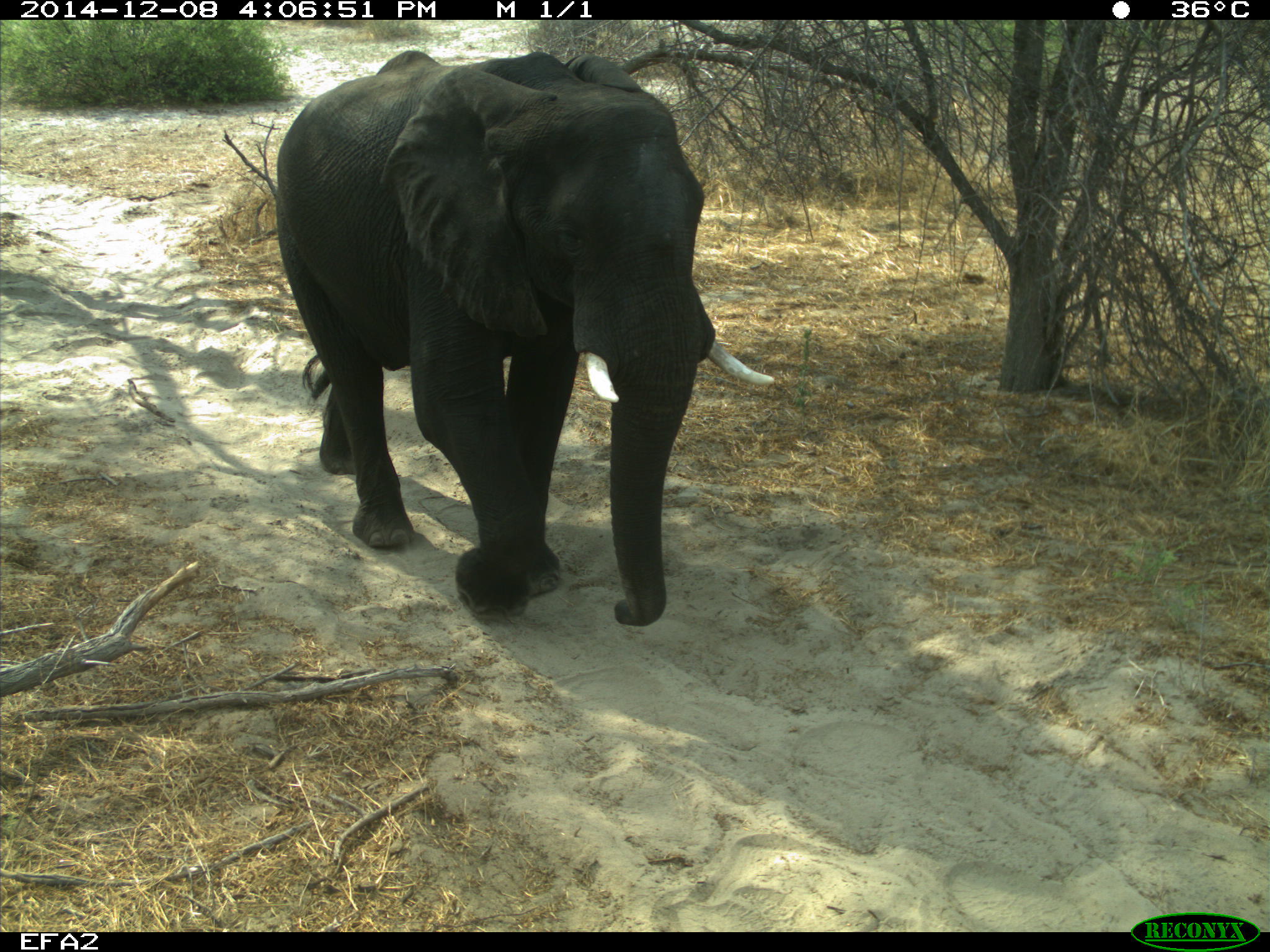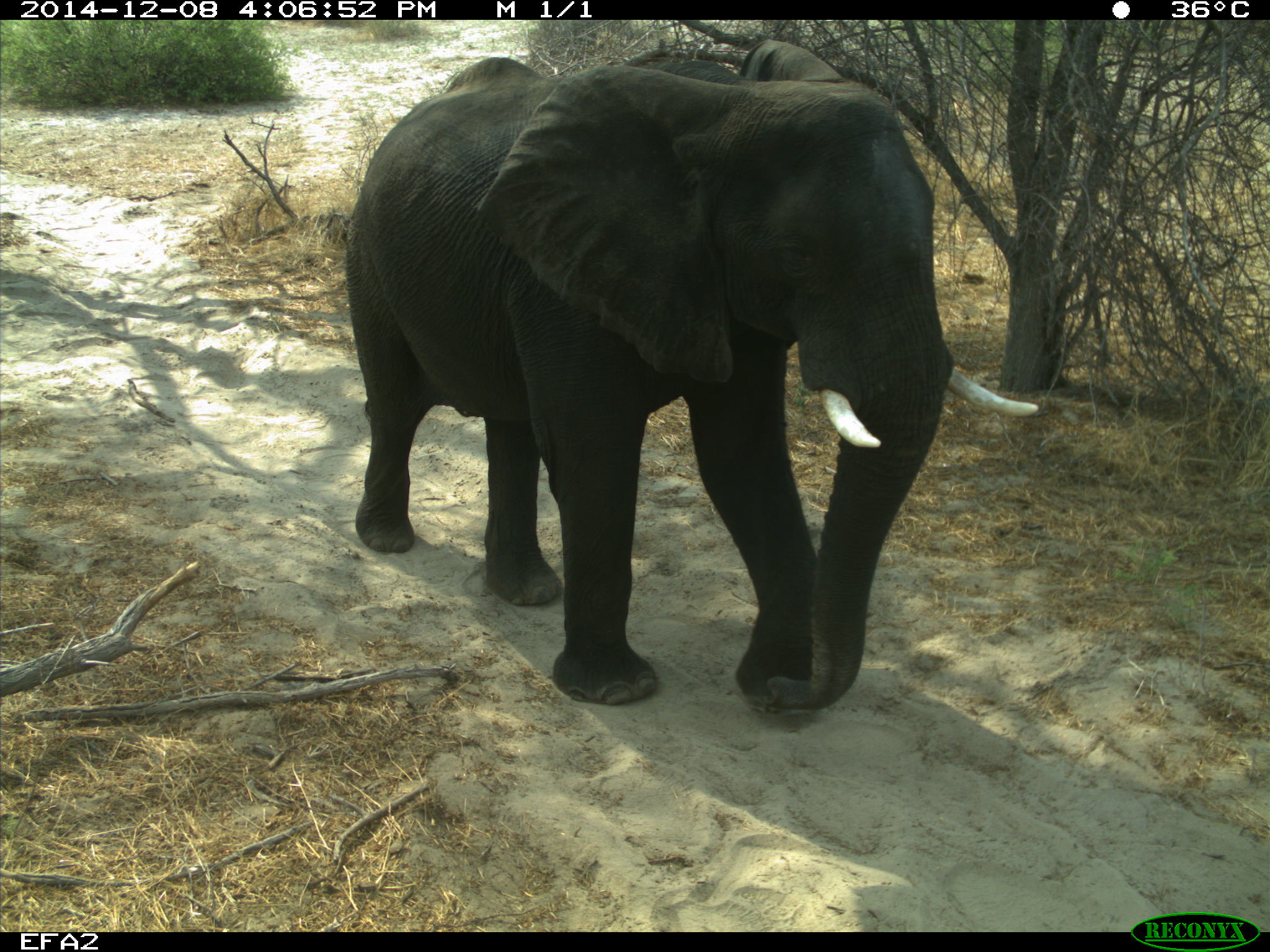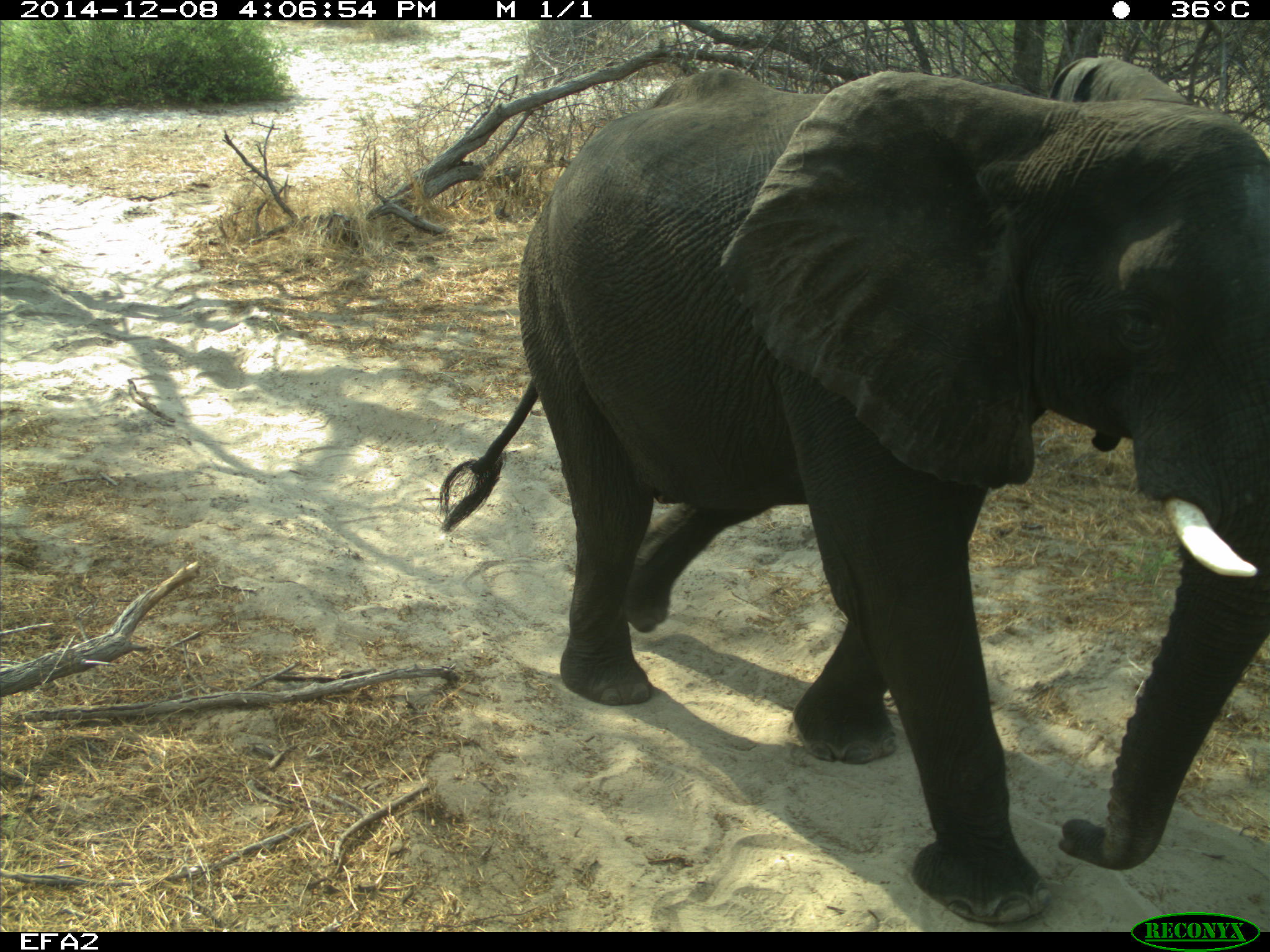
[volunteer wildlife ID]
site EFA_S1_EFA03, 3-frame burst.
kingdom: Animalia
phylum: Chordata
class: Mammalia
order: Proboscidea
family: Elephantidae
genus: Loxodonta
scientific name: Loxodonta africana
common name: african bush elephant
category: elephant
Elephant (african bush elephant) (Loxodonta africana), count 1. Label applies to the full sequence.